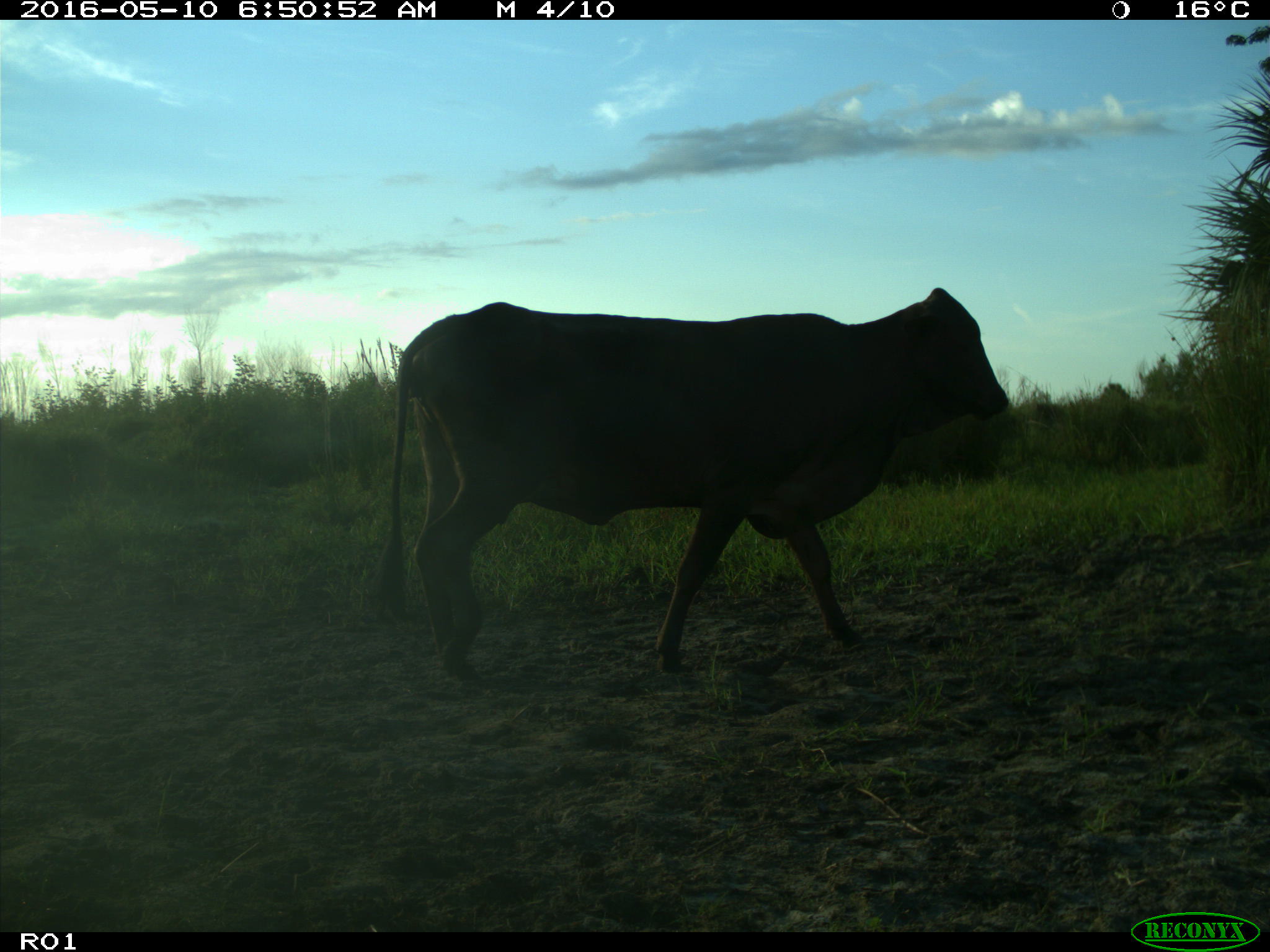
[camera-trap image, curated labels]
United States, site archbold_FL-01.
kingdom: Animalia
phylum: Chordata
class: Mammalia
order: Artiodactyla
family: Bovidae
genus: Bos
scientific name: Bos taurus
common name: domestic cow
Bos taurus (domestic cow).